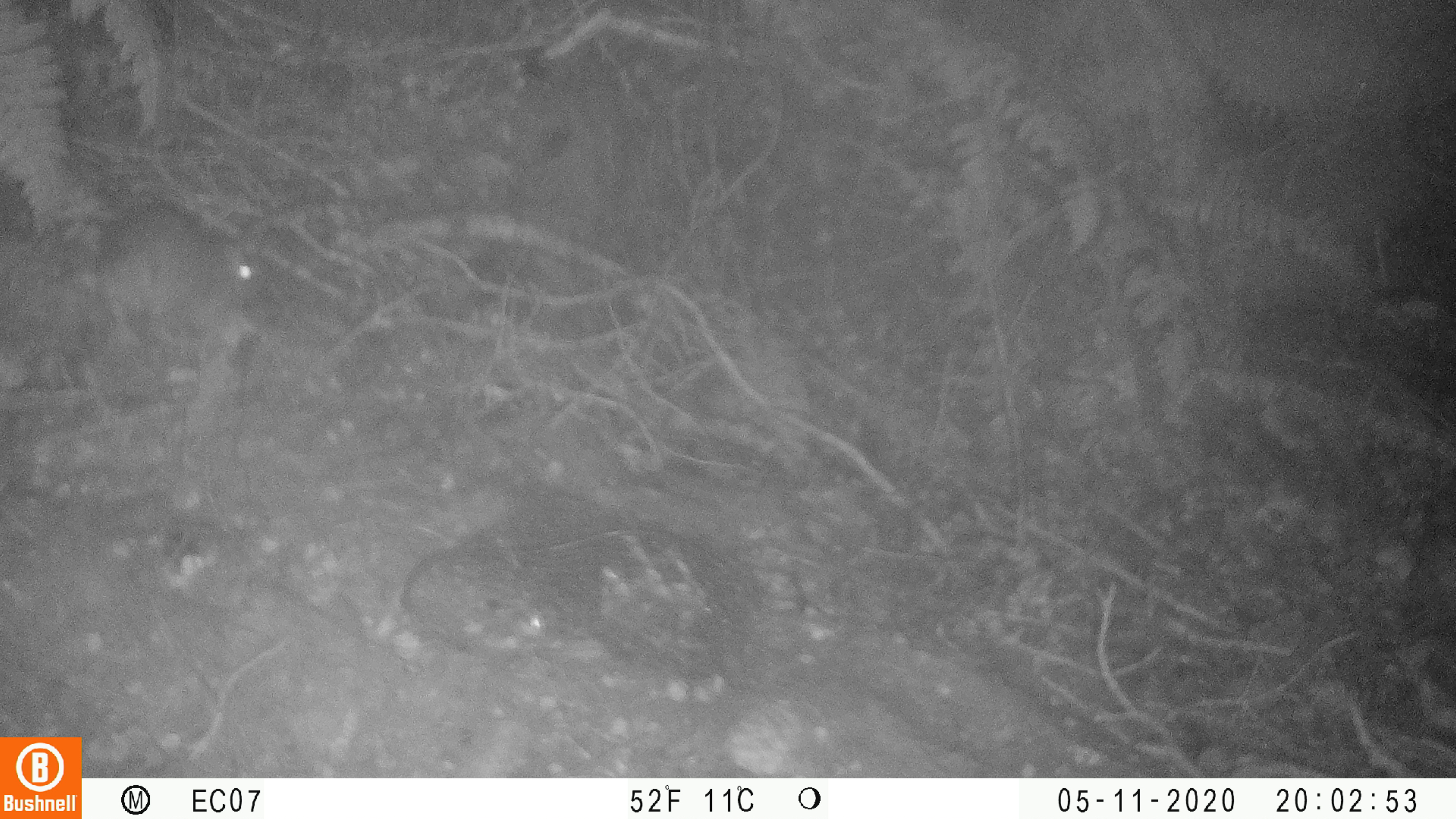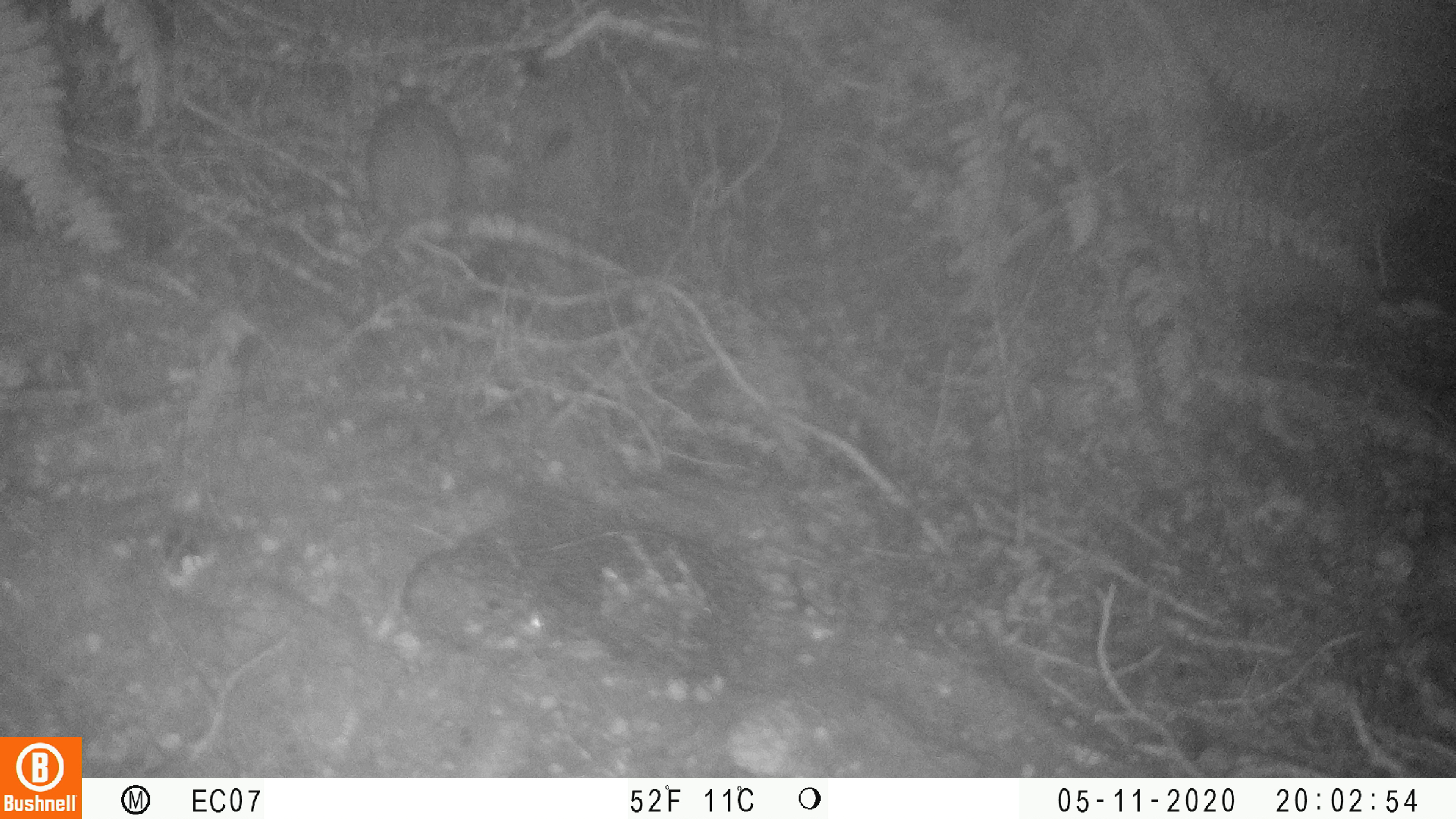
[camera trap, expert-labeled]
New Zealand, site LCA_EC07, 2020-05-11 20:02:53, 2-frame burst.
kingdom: Animalia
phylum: Chordata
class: Mammalia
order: Rodentia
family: Muridae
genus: Rattus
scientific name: Rattus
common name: rat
Rat (Rattus).